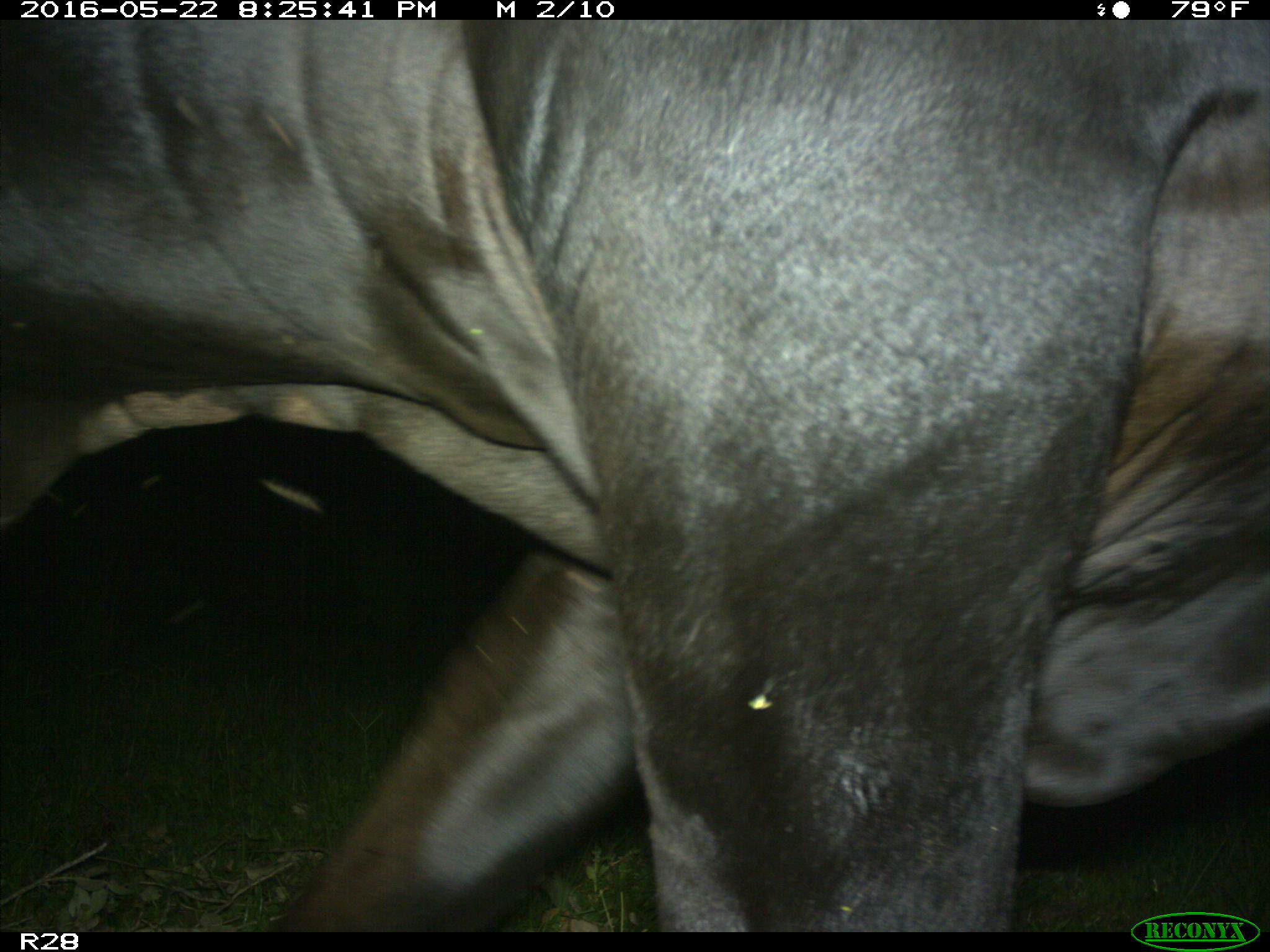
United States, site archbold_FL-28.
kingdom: Animalia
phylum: Chordata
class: Mammalia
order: Artiodactyla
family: Bovidae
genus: Bos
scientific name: Bos taurus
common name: domestic cow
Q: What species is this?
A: Bos taurus (domestic cow).